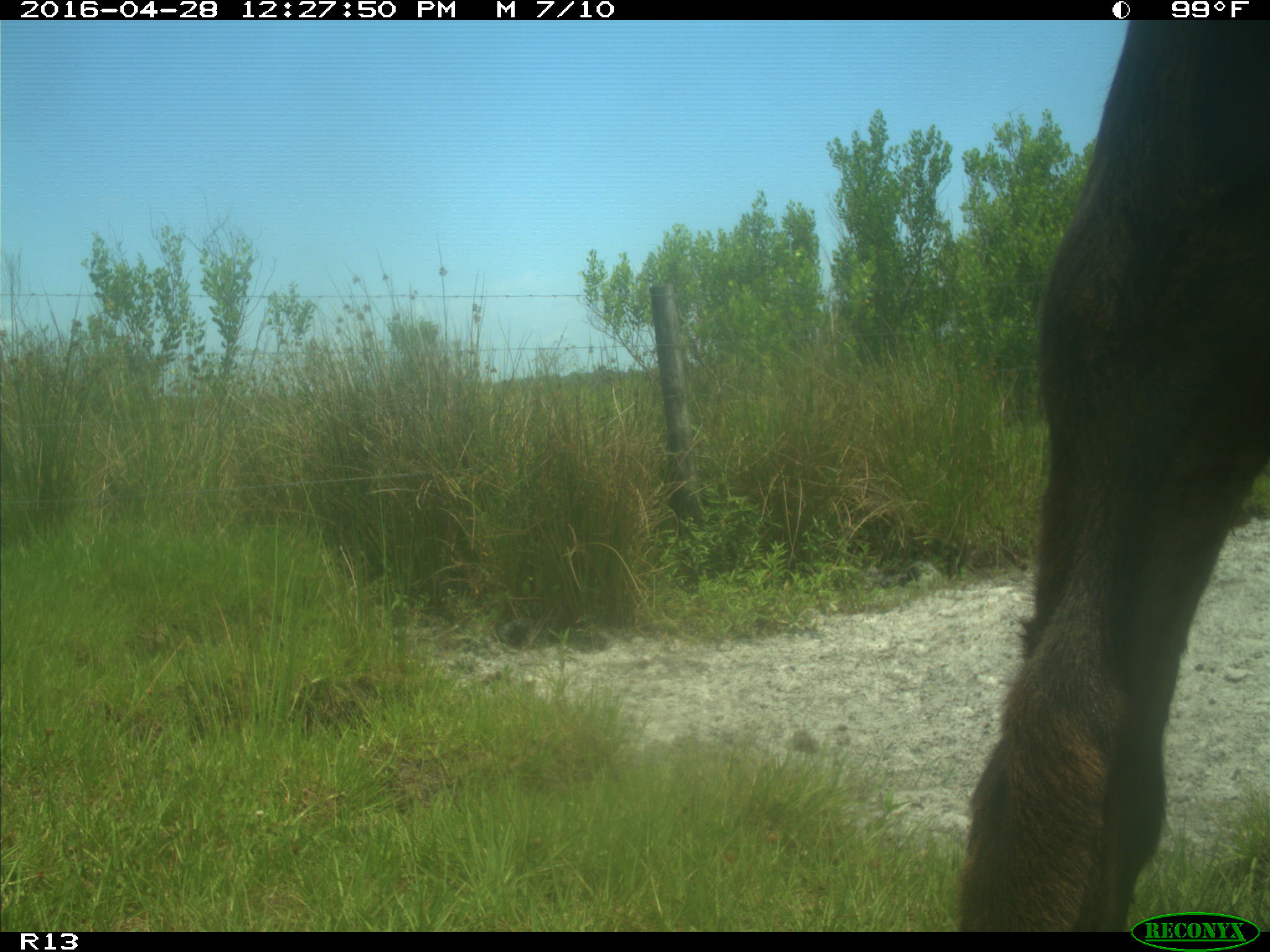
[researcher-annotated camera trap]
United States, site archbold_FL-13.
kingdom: Animalia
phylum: Chordata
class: Mammalia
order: Artiodactyla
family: Bovidae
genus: Bos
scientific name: Bos taurus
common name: domestic cow